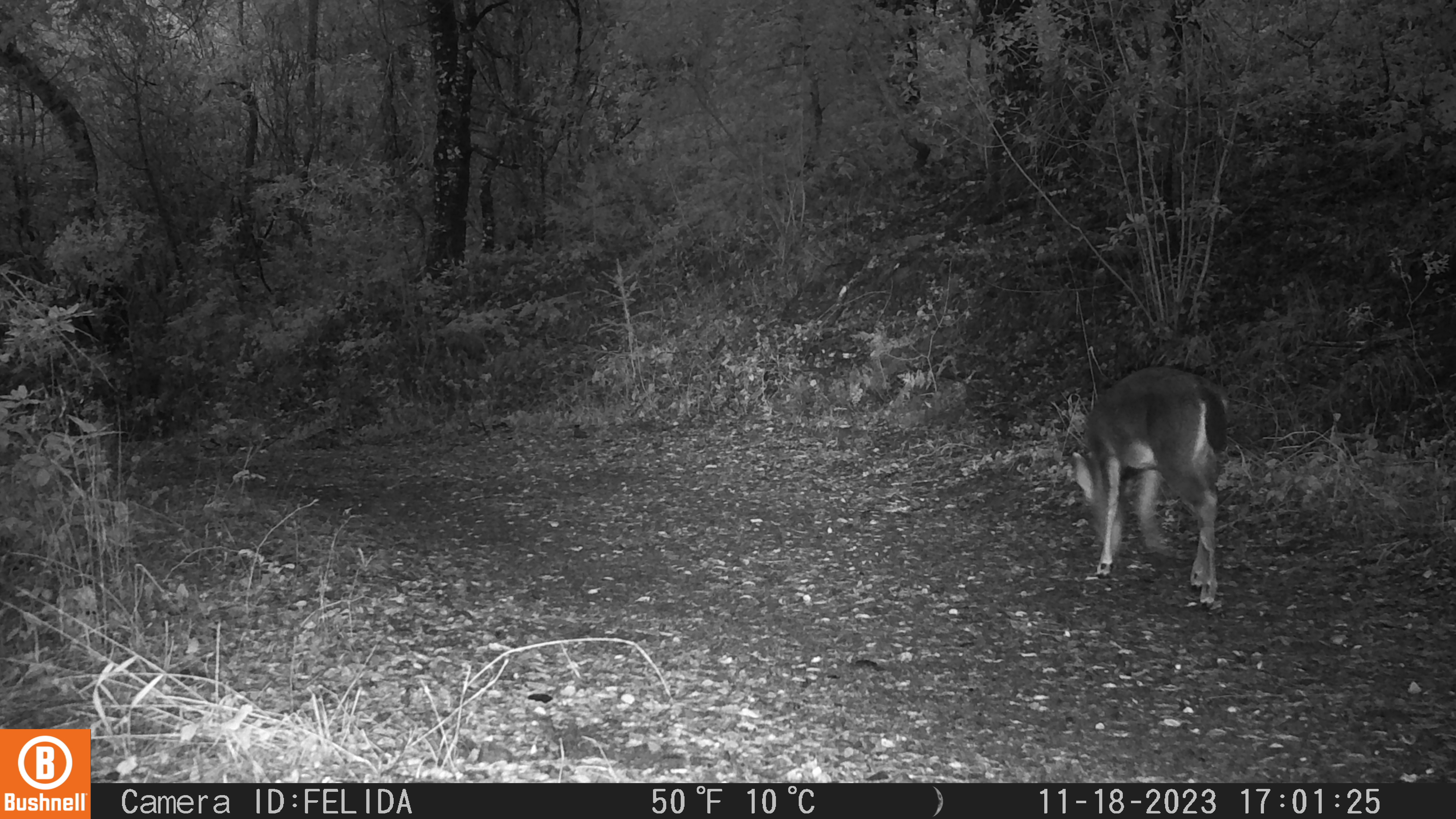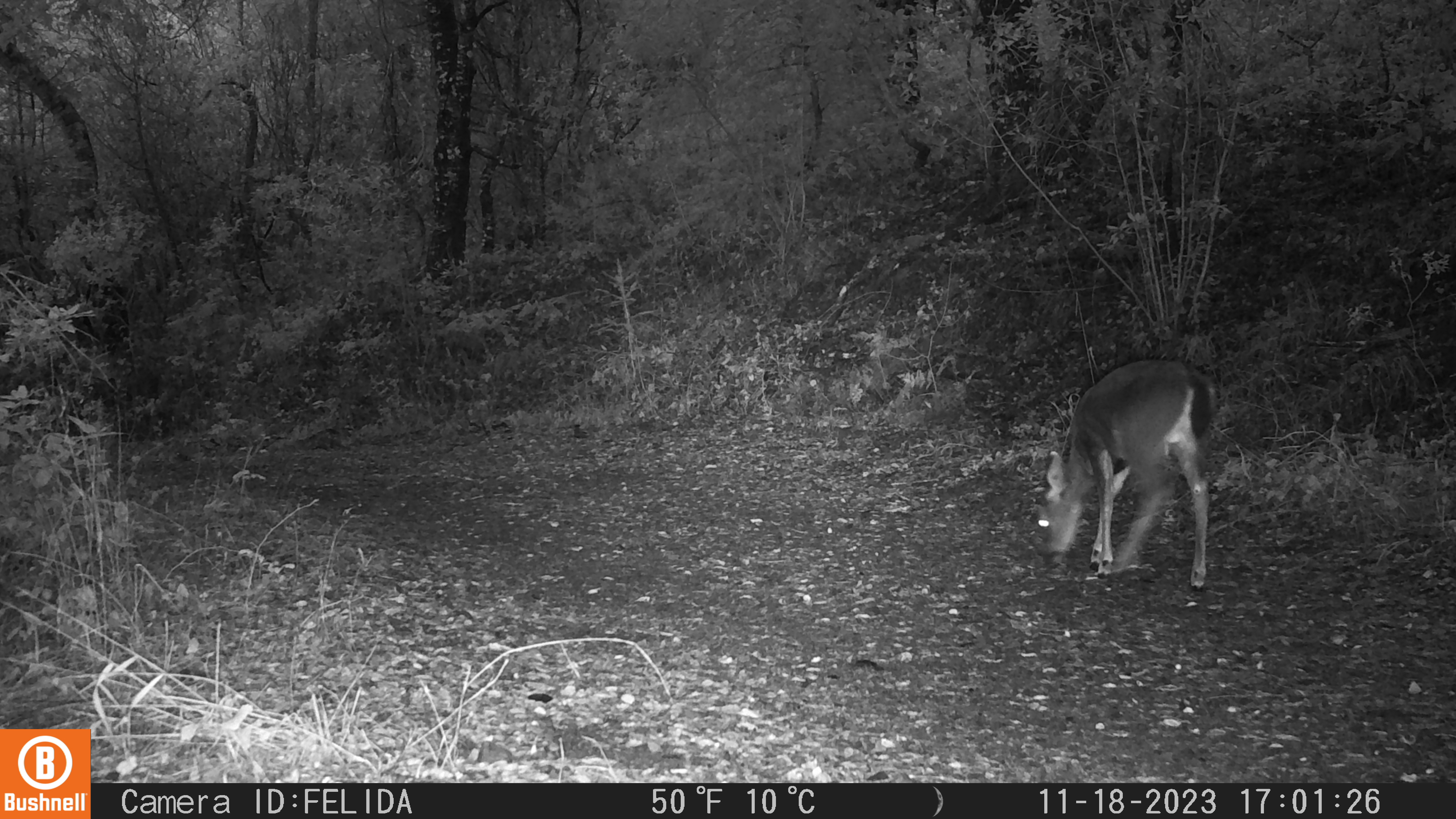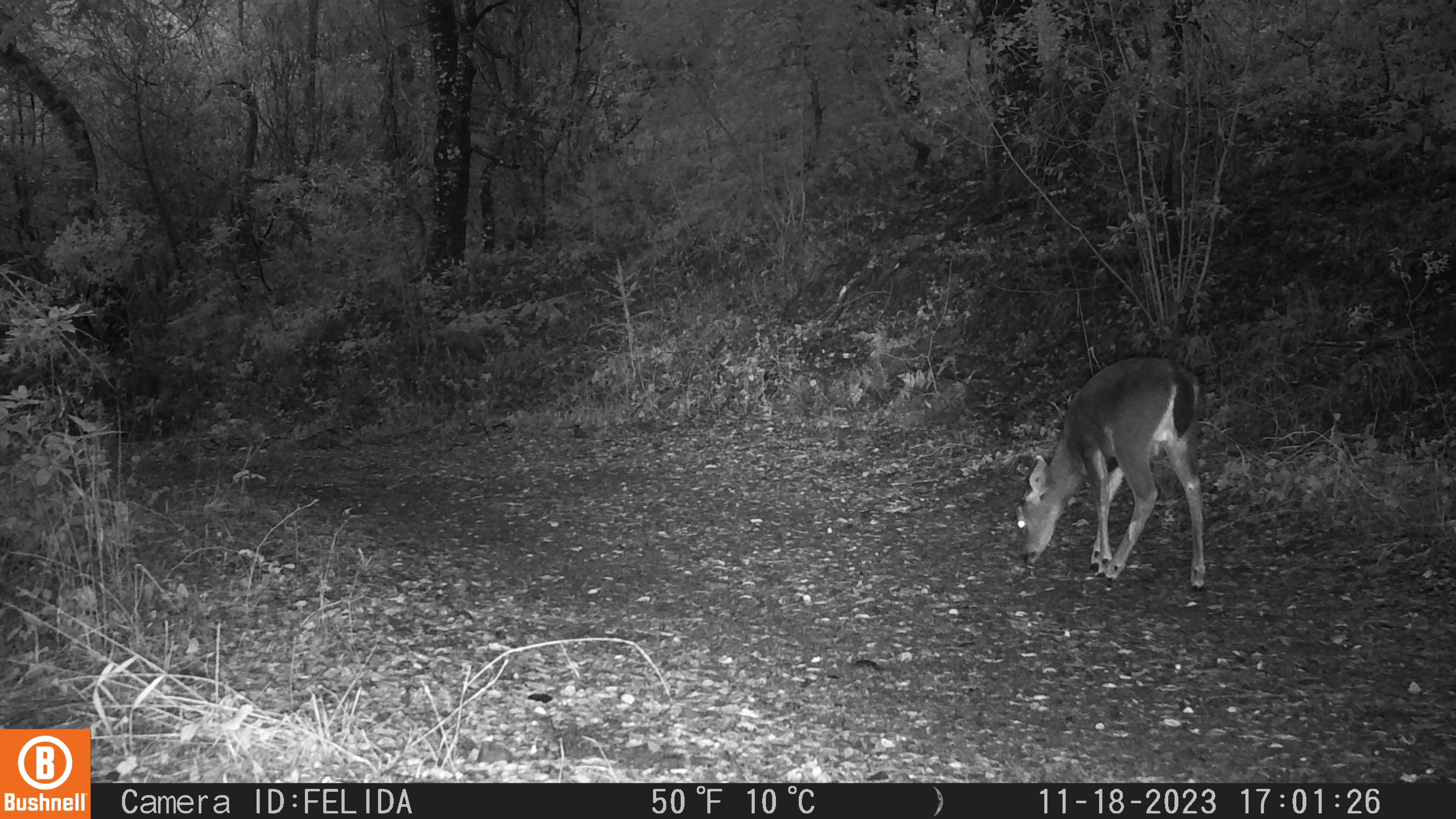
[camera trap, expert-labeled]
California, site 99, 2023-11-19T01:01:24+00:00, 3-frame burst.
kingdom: Animalia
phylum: Chordata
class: Mammalia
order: Artiodactyla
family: Cervidae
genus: Odocoileus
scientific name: Odocoileus hemionus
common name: mule deer